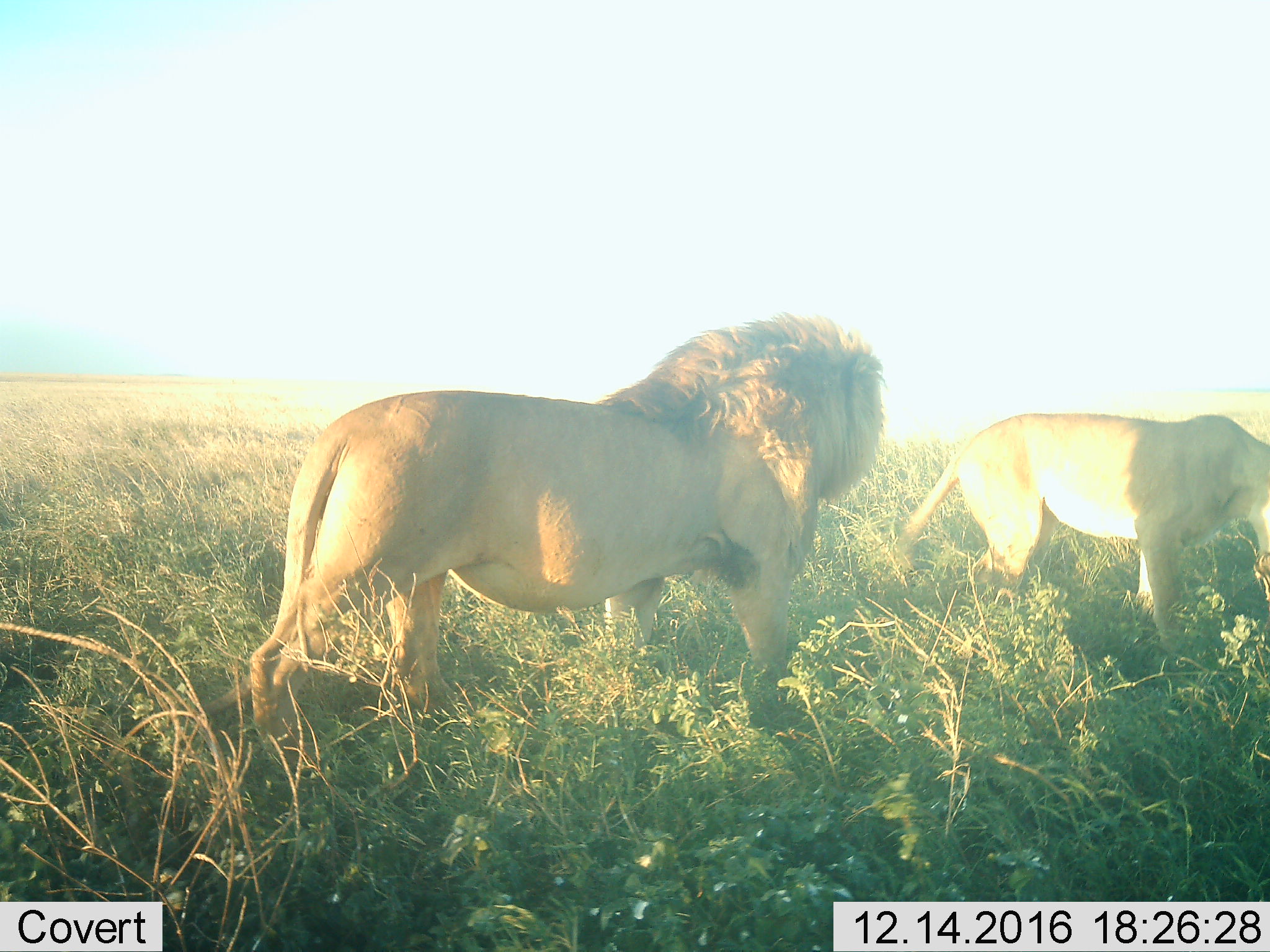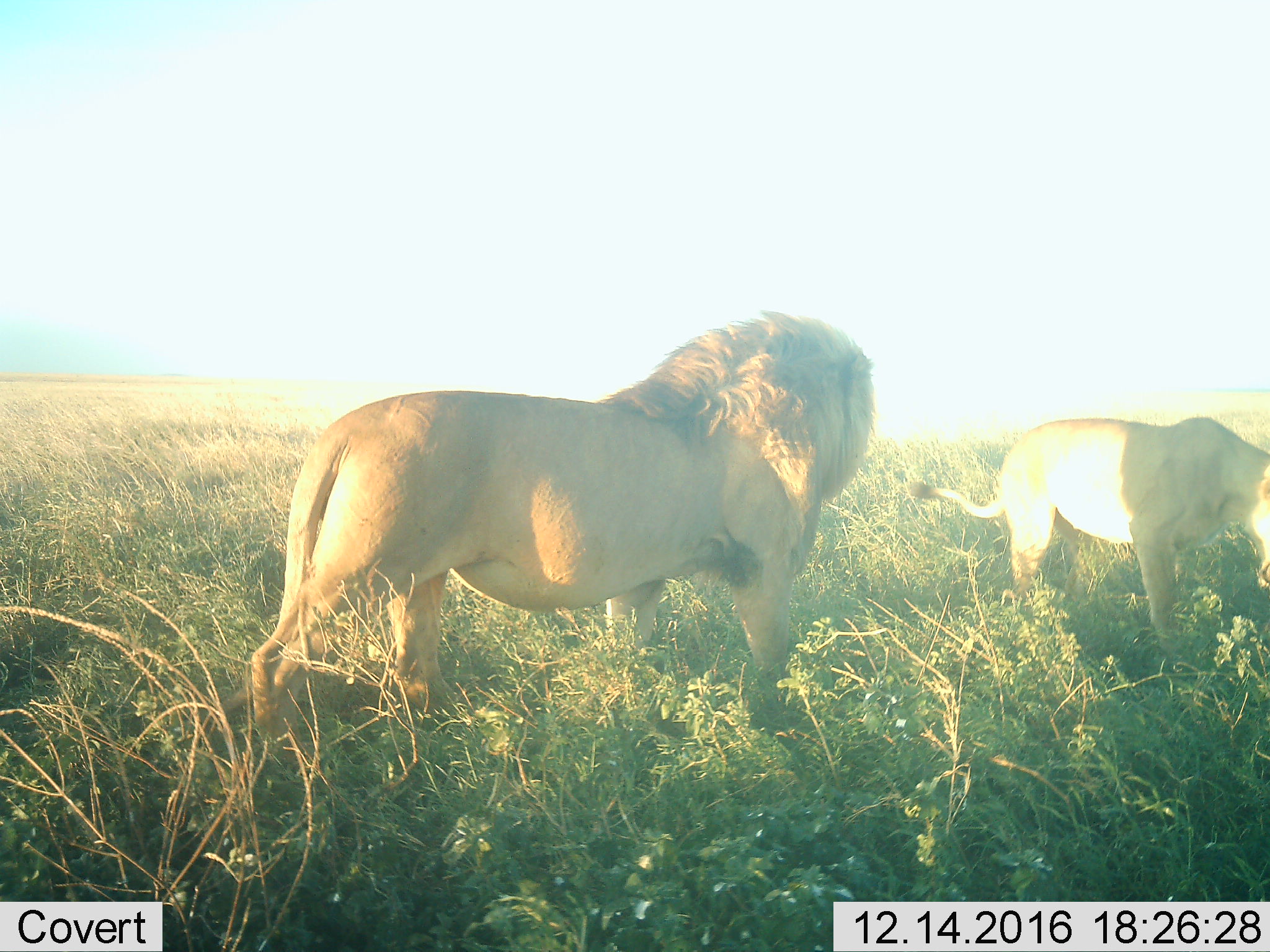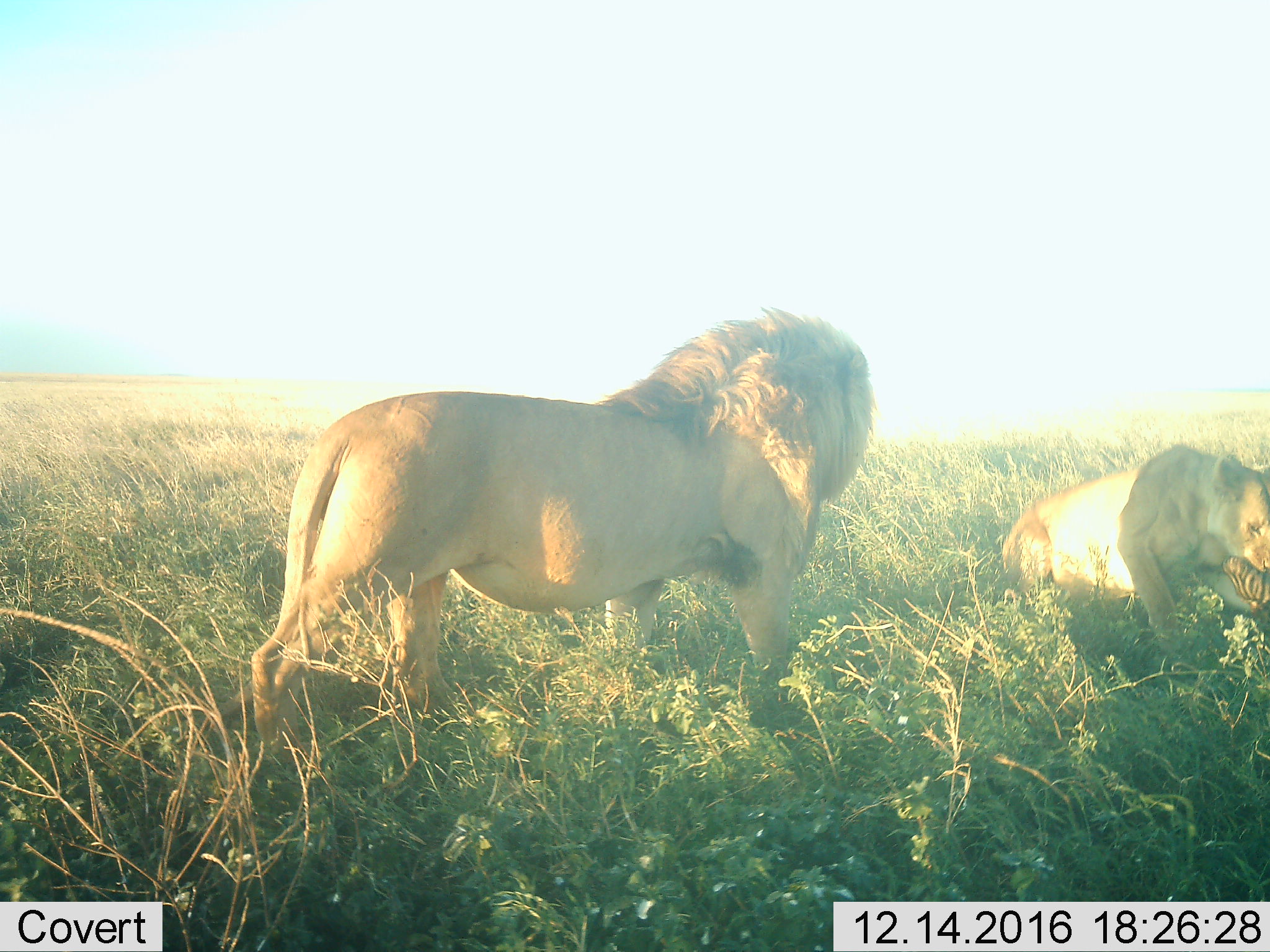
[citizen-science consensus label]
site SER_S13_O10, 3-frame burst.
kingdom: Animalia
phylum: Chordata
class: Mammalia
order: Carnivora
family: Felidae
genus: Panthera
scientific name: Panthera leo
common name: lion female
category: lionfemale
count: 1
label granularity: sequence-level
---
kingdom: Animalia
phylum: Chordata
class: Mammalia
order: Carnivora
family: Felidae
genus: Panthera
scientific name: Panthera leo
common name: lion male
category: lionmale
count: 1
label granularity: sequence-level